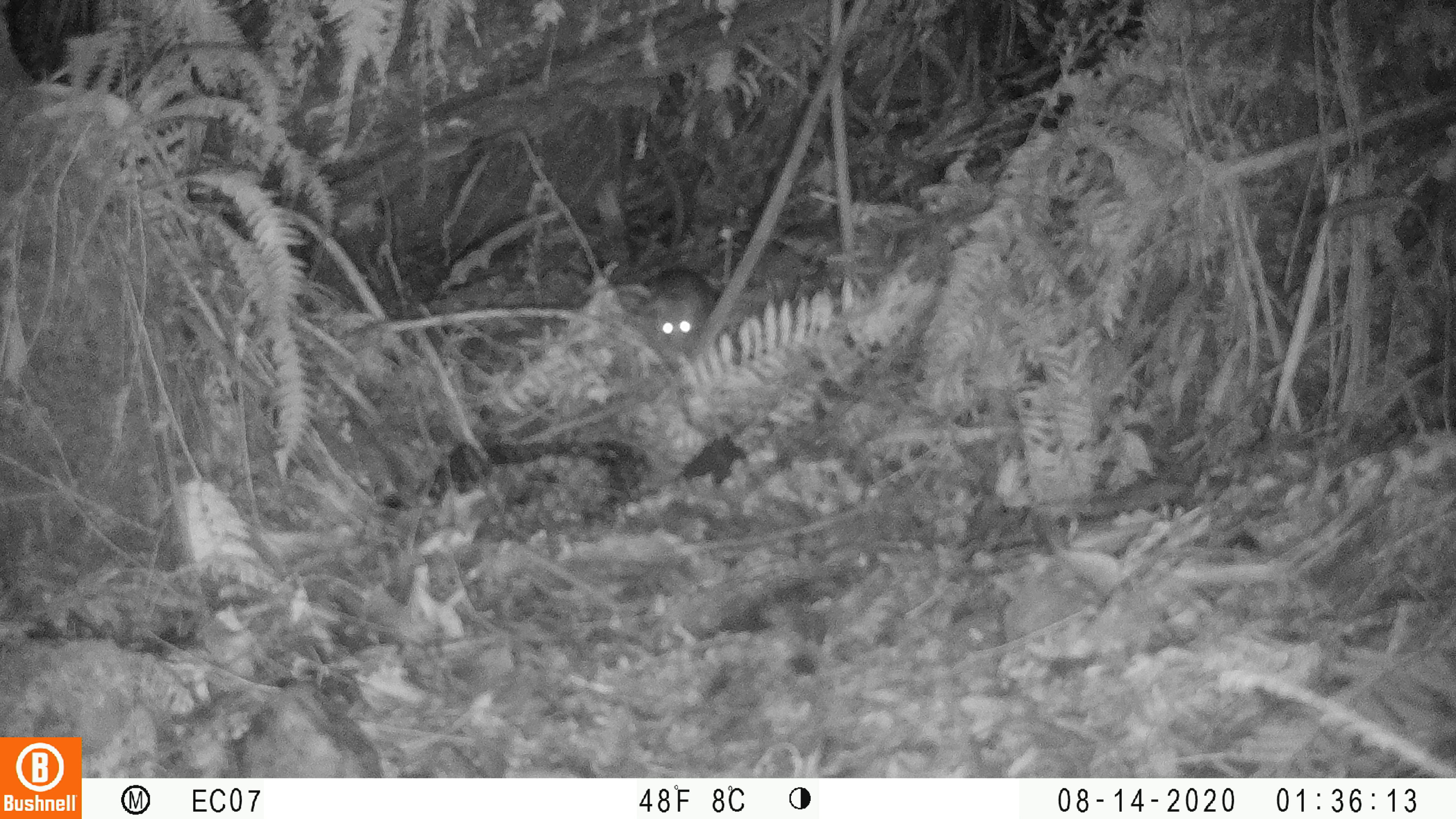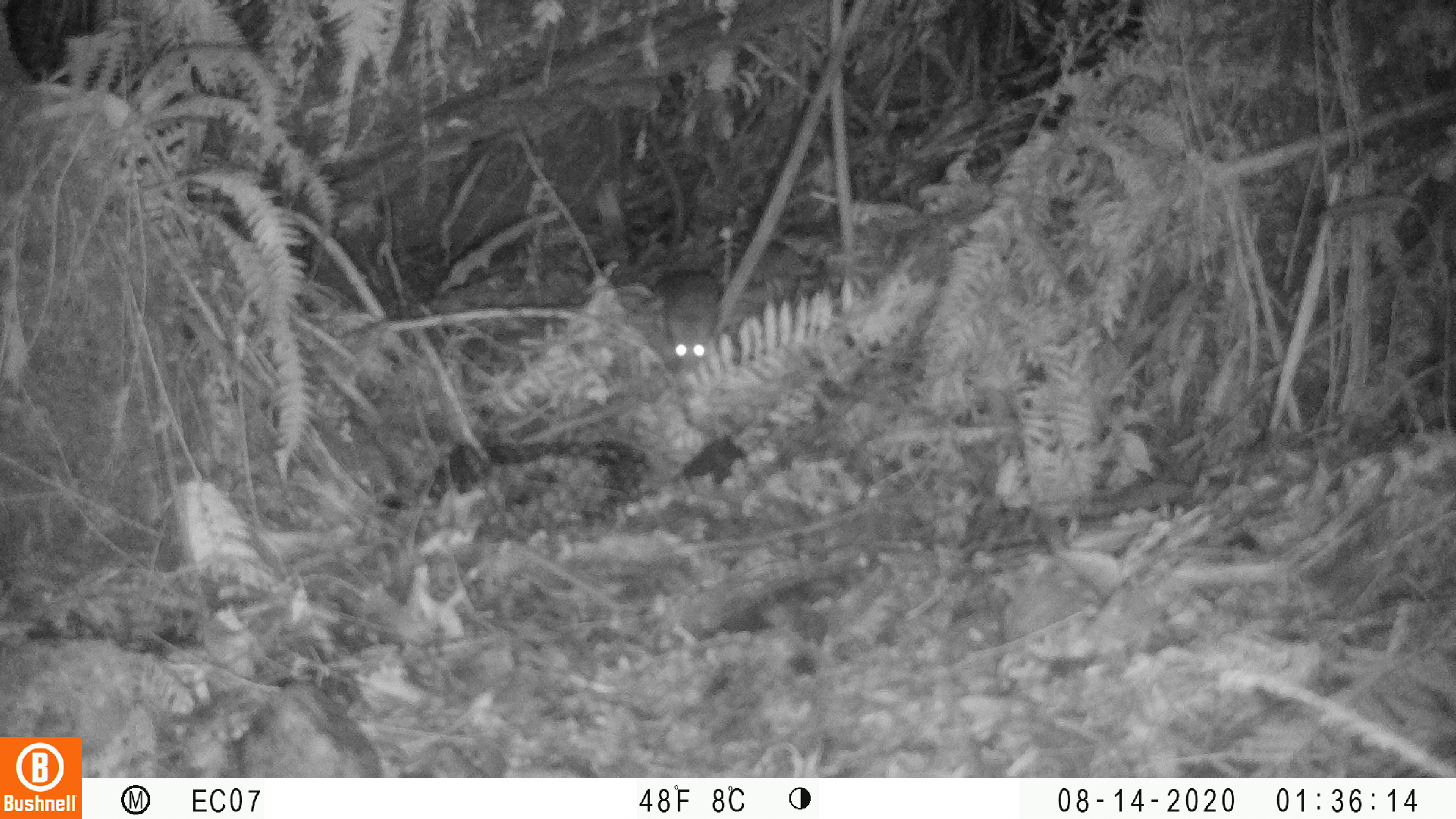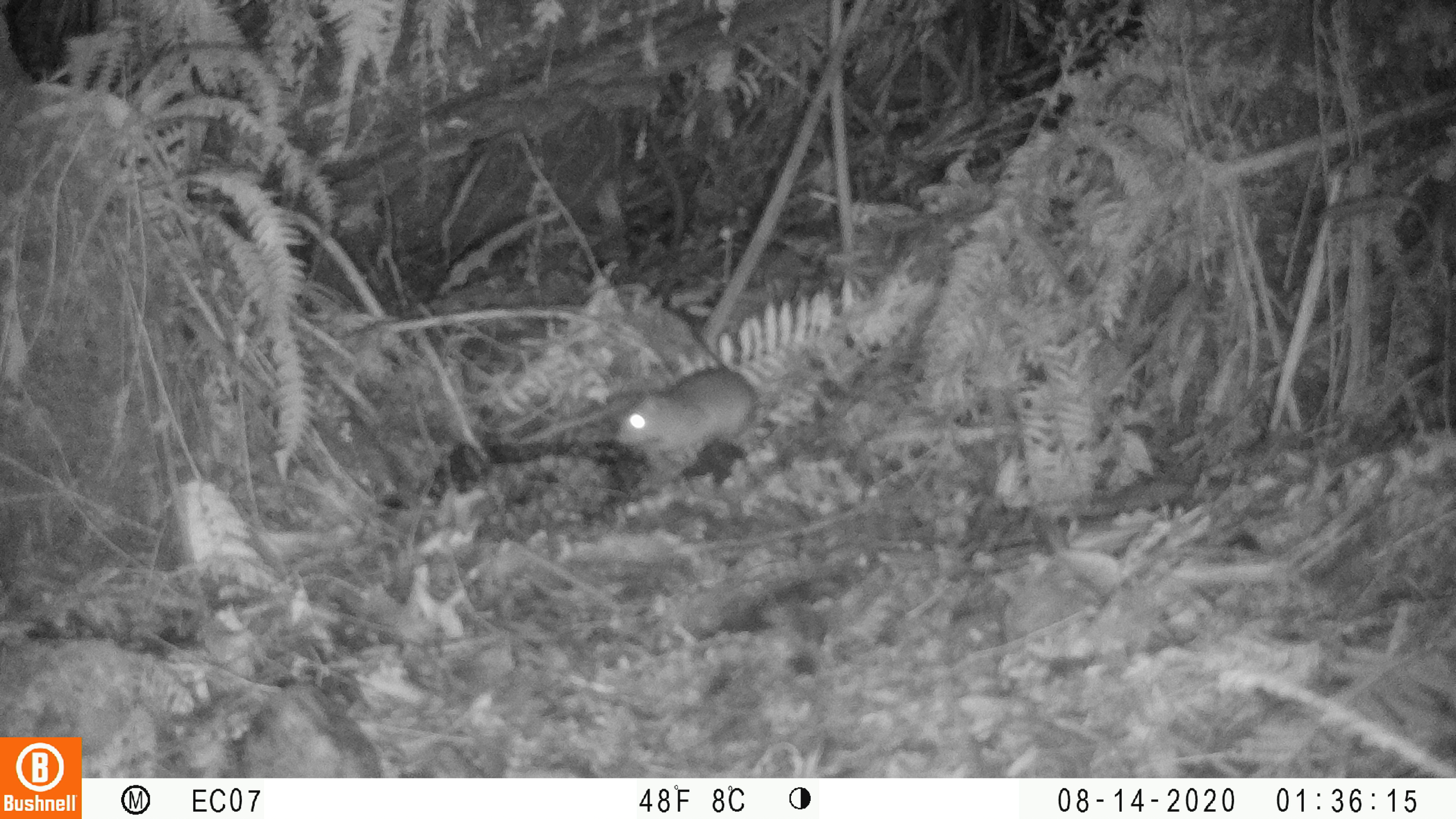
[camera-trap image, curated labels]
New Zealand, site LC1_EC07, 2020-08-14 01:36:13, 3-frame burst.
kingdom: Animalia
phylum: Chordata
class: Mammalia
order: Rodentia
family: Muridae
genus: Rattus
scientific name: Rattus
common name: rat